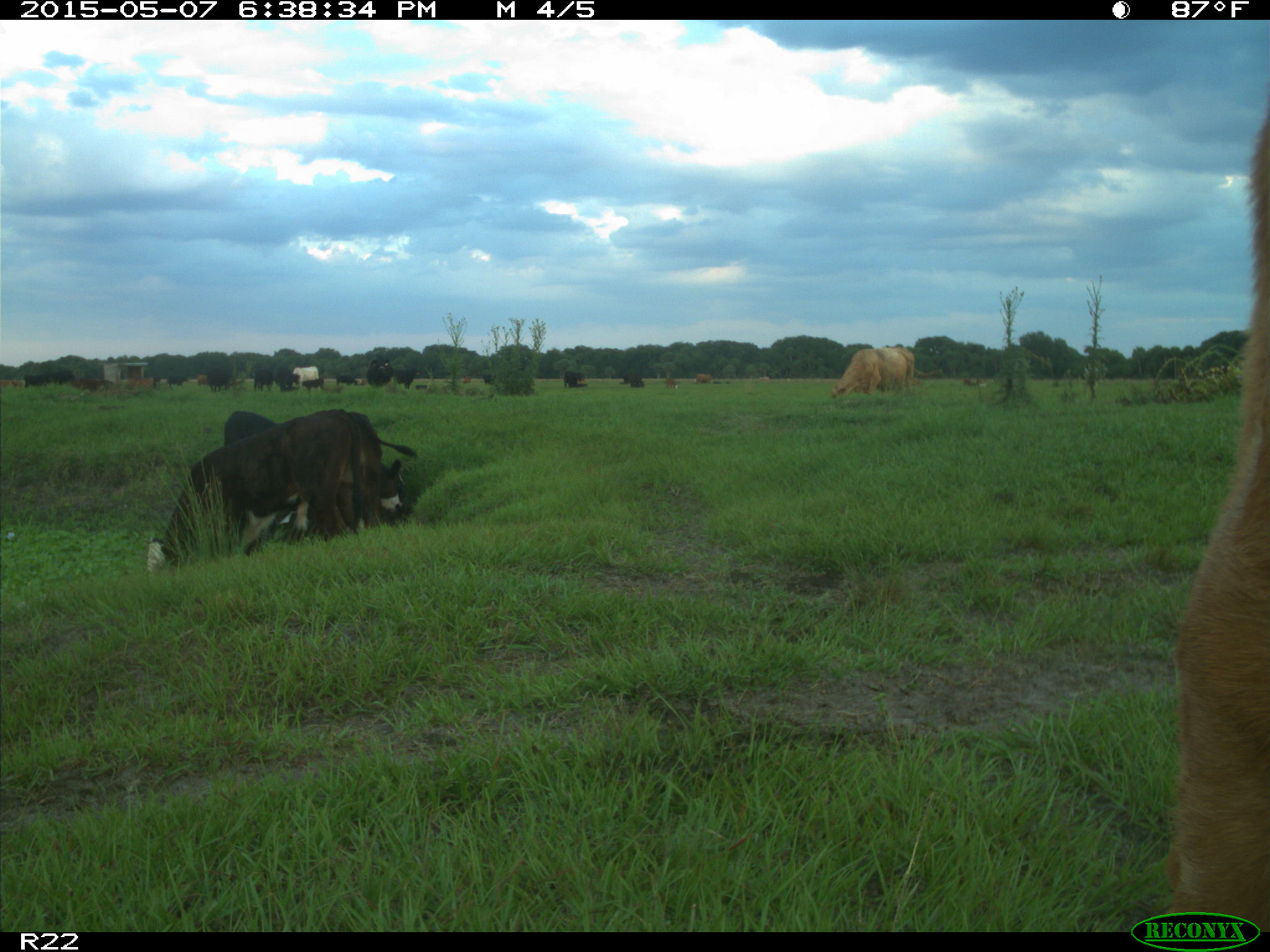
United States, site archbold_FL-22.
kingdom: Animalia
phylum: Chordata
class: Mammalia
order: Artiodactyla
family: Bovidae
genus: Bos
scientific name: Bos taurus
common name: domestic cow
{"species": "Bos taurus (domestic cow)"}